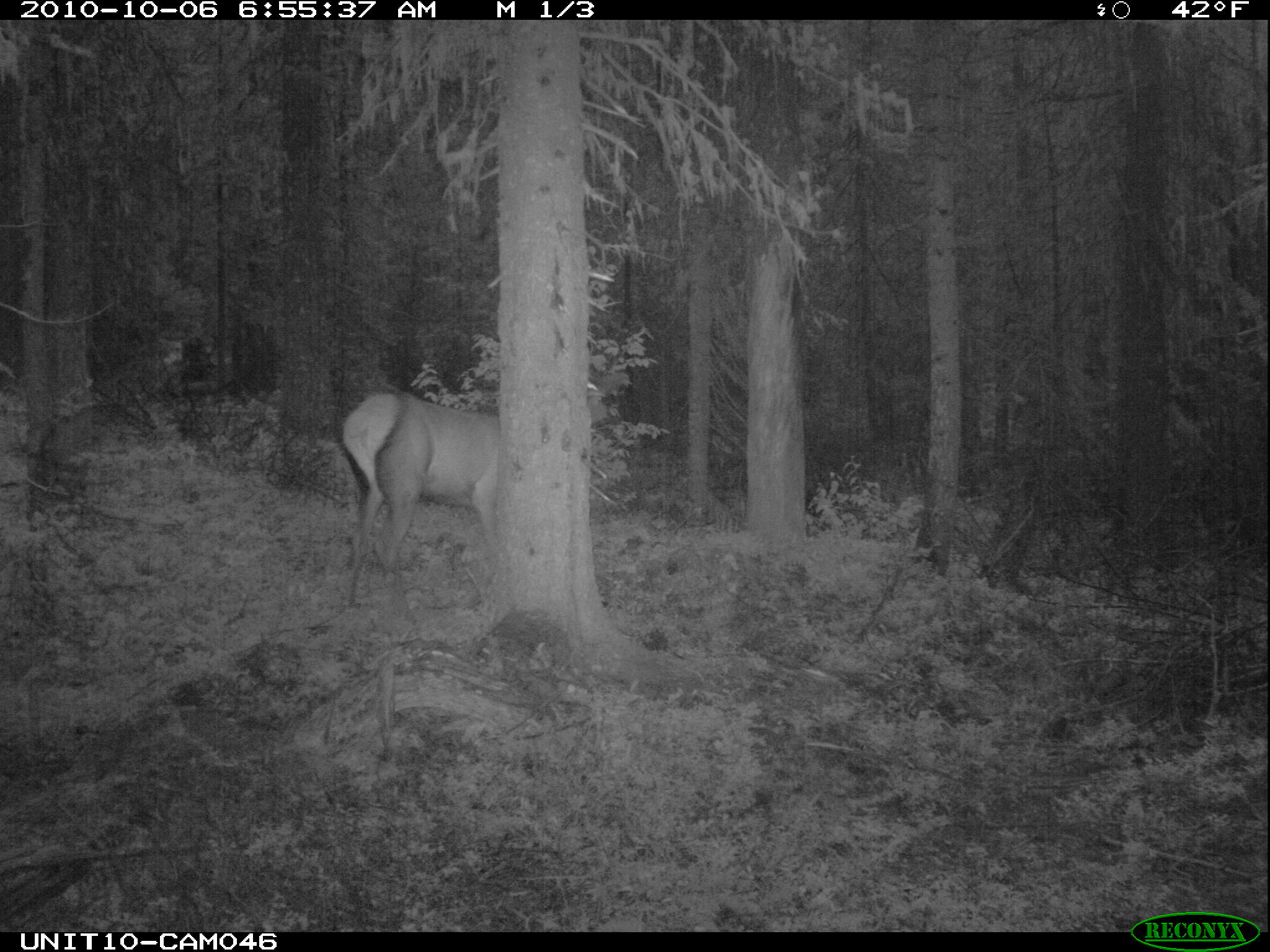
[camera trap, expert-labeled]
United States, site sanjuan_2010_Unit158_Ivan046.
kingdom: Animalia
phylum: Chordata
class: Mammalia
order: Artiodactyla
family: Cervidae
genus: Cervus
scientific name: Cervus elaphus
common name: red deer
Cervus elaphus (red deer).